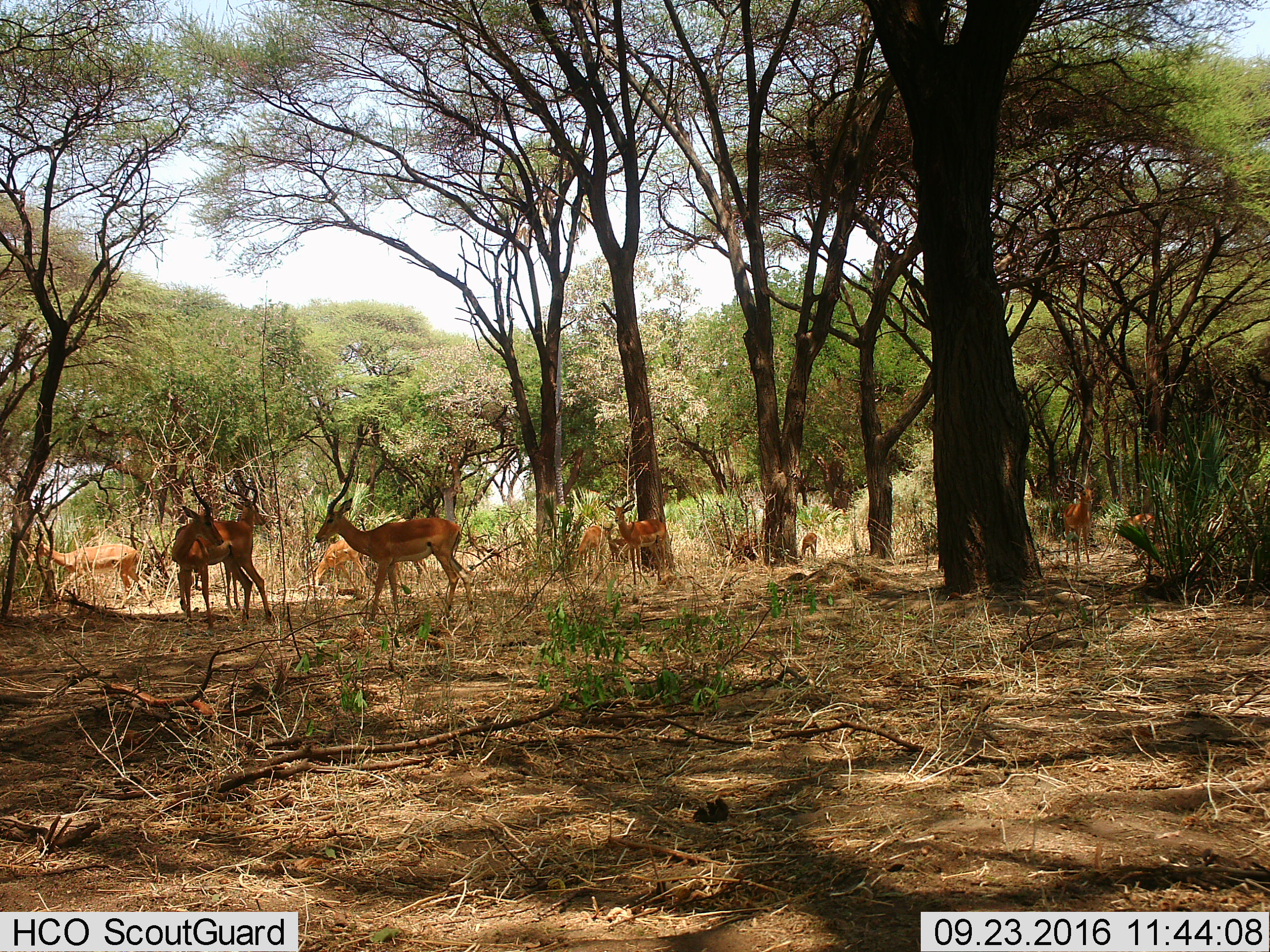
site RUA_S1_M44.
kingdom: Animalia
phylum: Chordata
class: Mammalia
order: Artiodactyla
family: Bovidae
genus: Aepyceros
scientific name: Aepyceros melampus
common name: impala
Impala (Aepyceros melampus), count 11-50. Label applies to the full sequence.